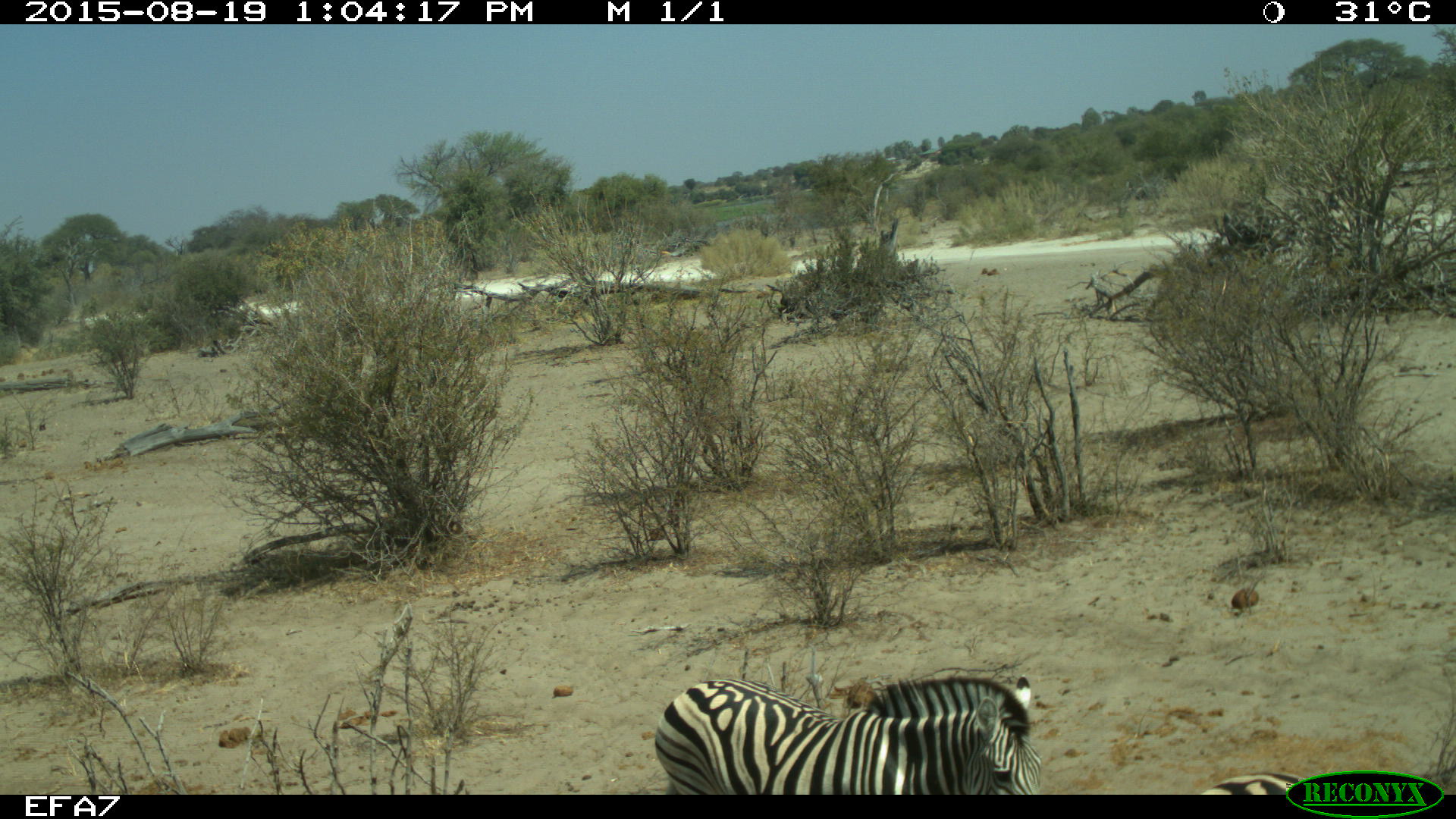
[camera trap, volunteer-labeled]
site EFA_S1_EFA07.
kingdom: Animalia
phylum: Chordata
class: Mammalia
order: Perissodactyla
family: Equidae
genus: Equus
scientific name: Equus quagga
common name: plains zebra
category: zebraplains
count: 2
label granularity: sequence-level